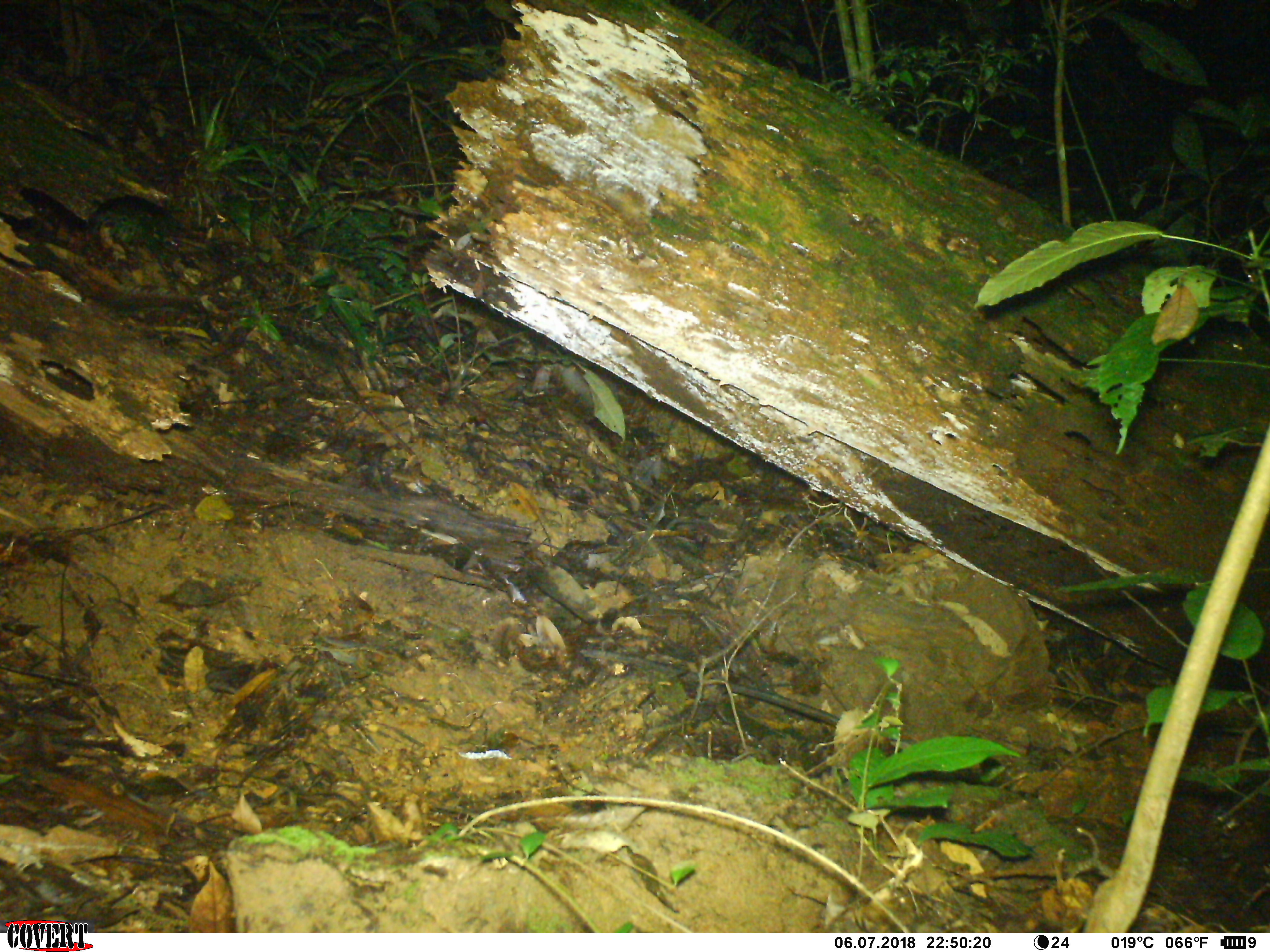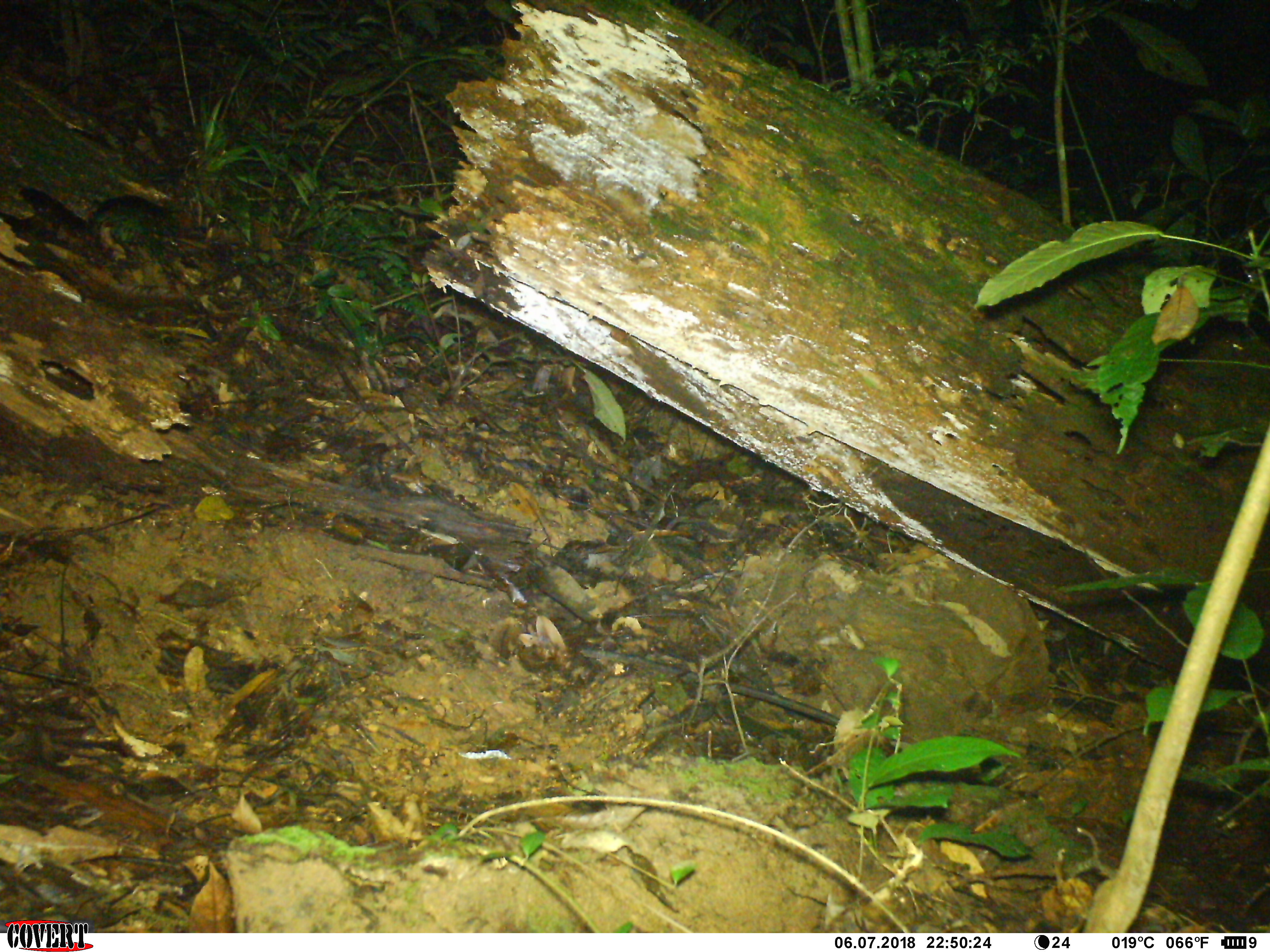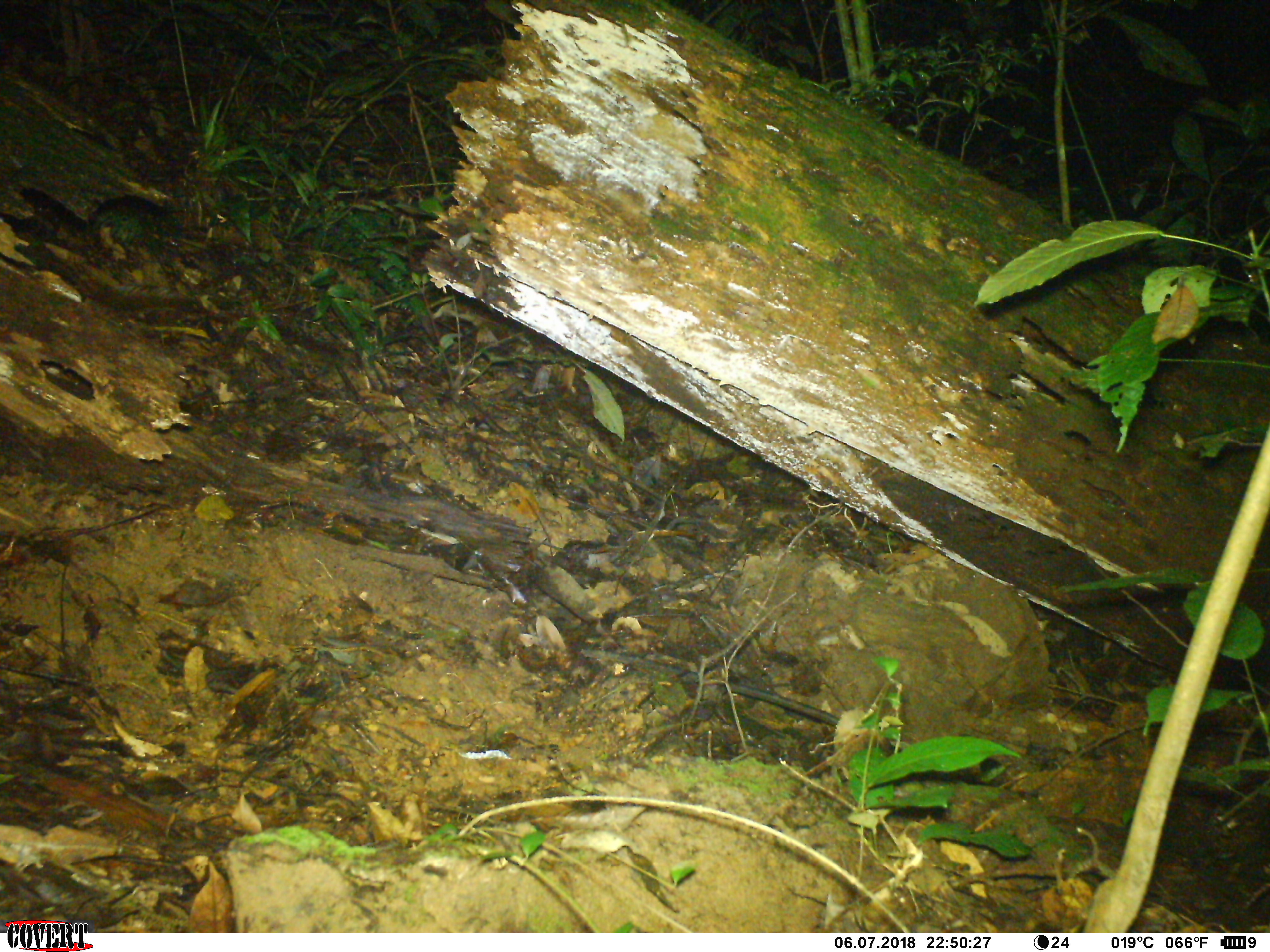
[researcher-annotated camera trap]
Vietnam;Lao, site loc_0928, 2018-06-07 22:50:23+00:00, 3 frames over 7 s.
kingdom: Animalia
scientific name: Animalia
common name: animal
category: unidentified animal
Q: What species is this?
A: Unidentified animal (animal) (Animalia).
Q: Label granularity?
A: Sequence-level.